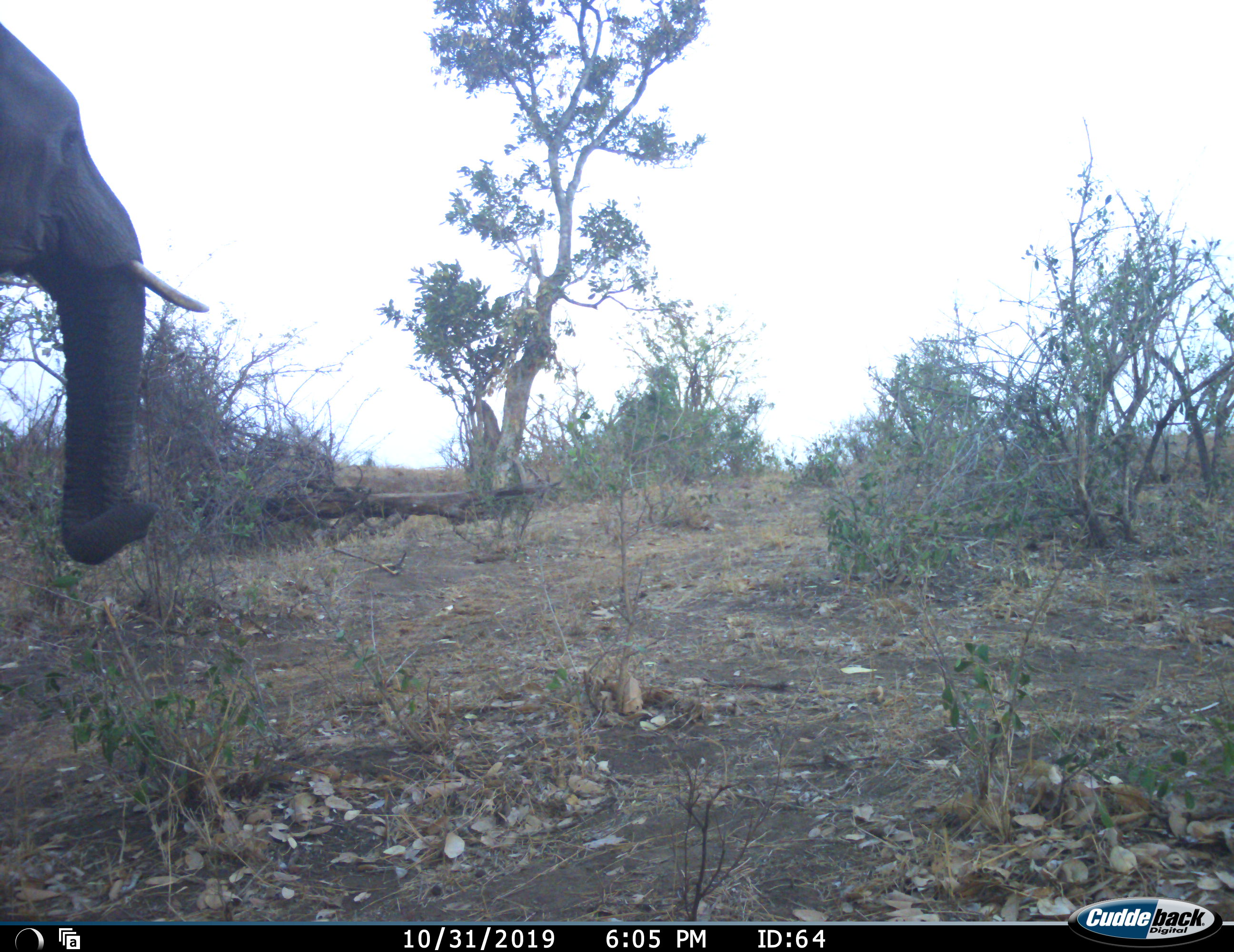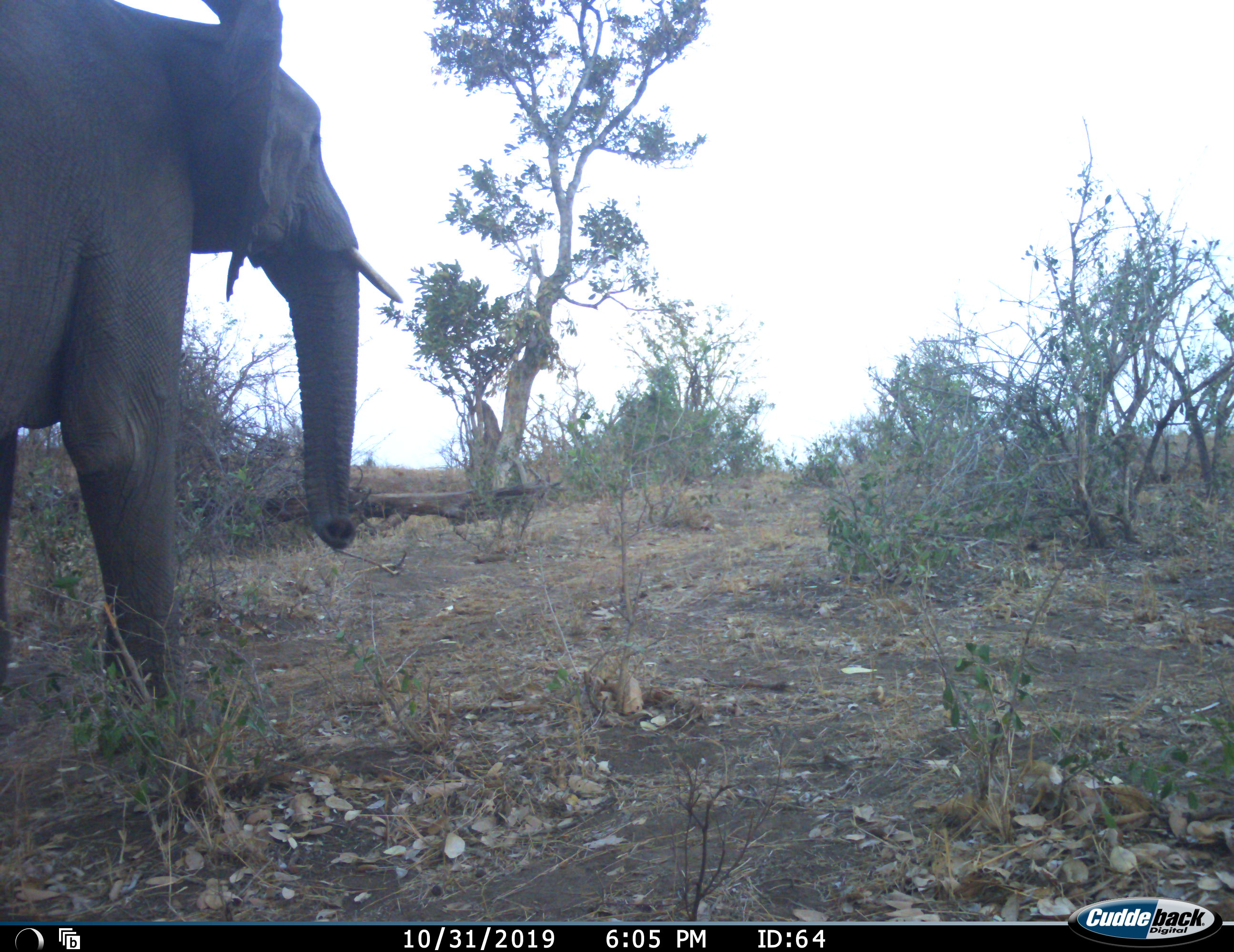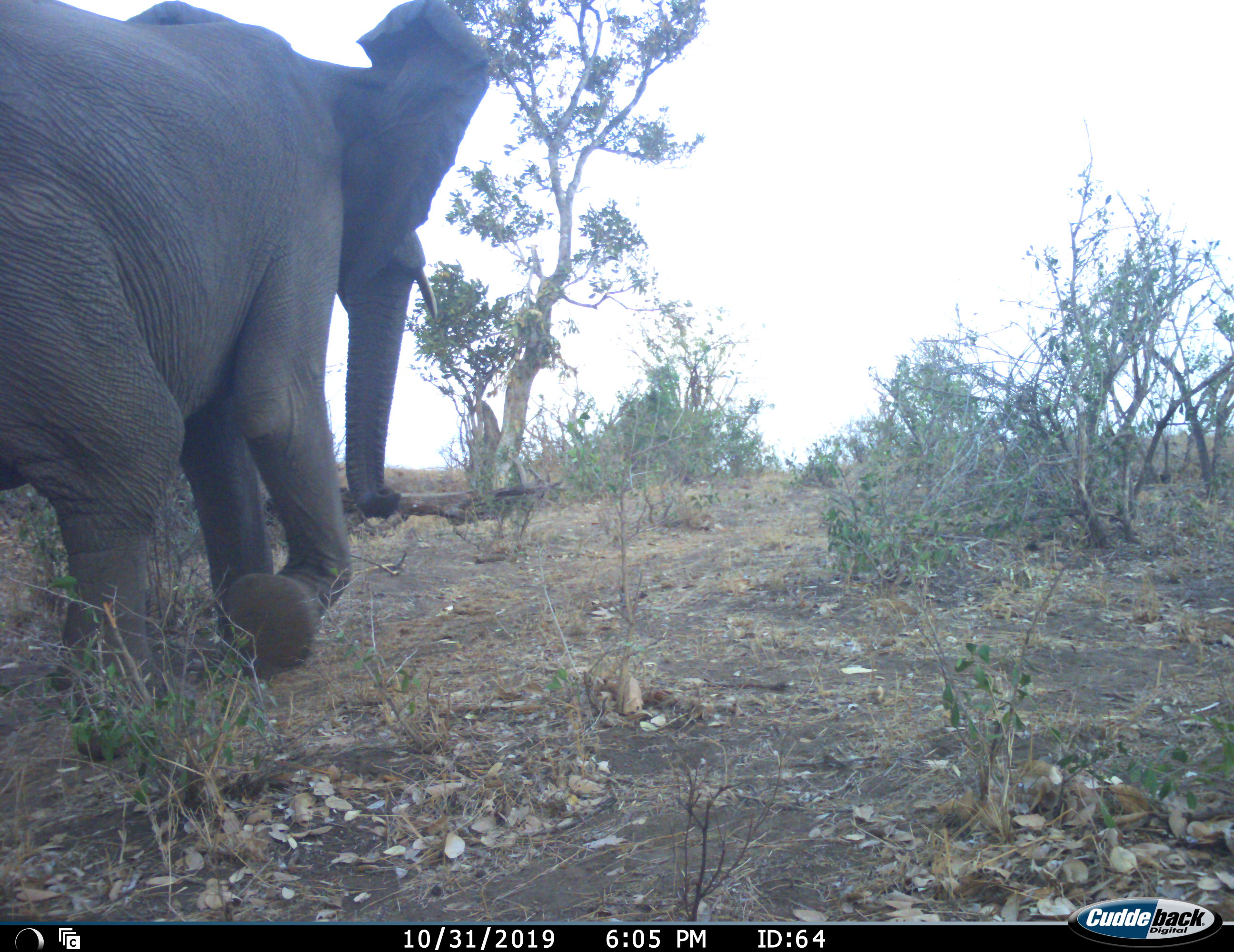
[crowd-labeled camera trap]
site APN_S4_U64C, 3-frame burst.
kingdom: Animalia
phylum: Chordata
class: Mammalia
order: Proboscidea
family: Elephantidae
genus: Loxodonta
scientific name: Loxodonta africana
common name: african bush elephant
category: elephant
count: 1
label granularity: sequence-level